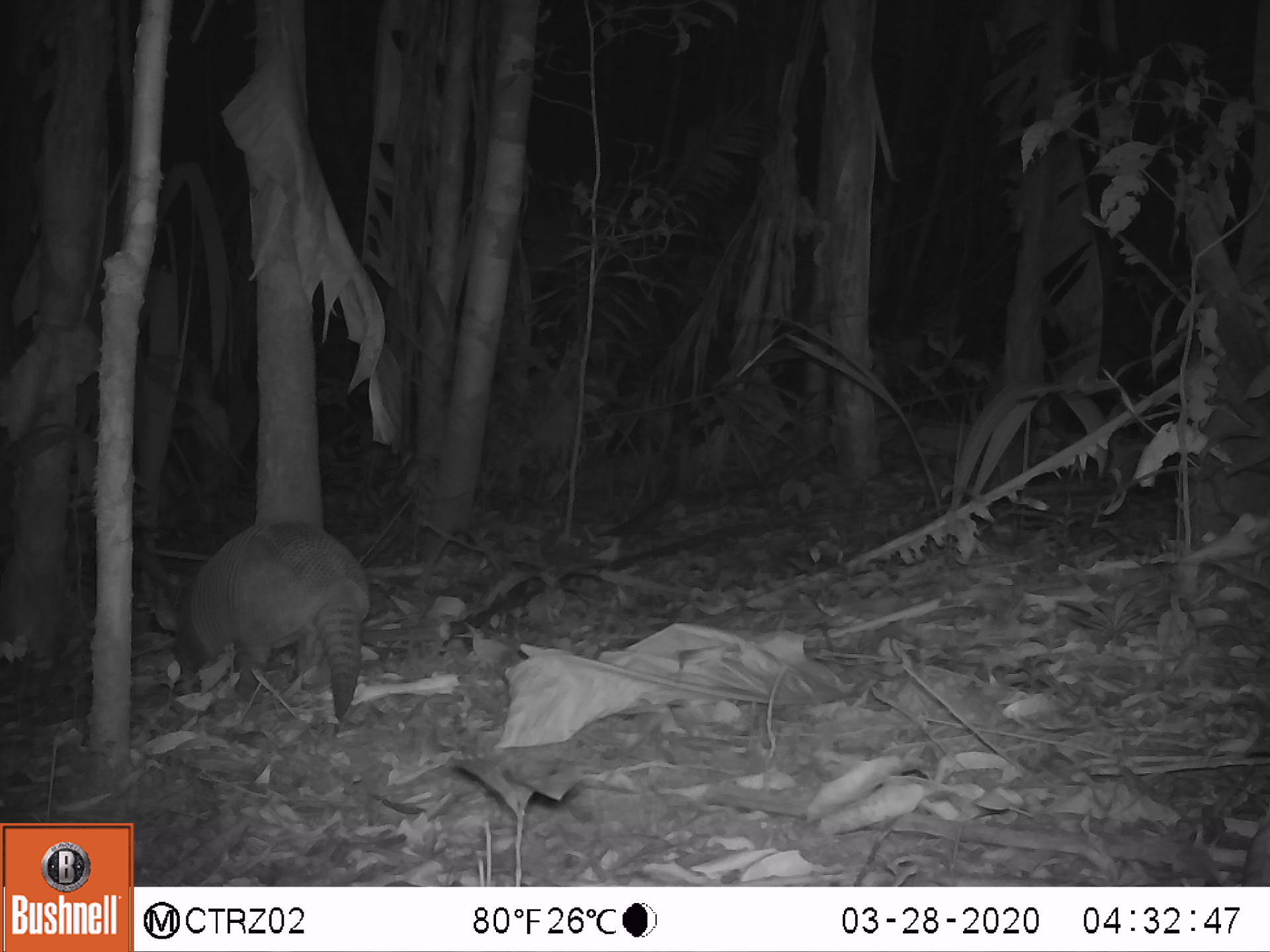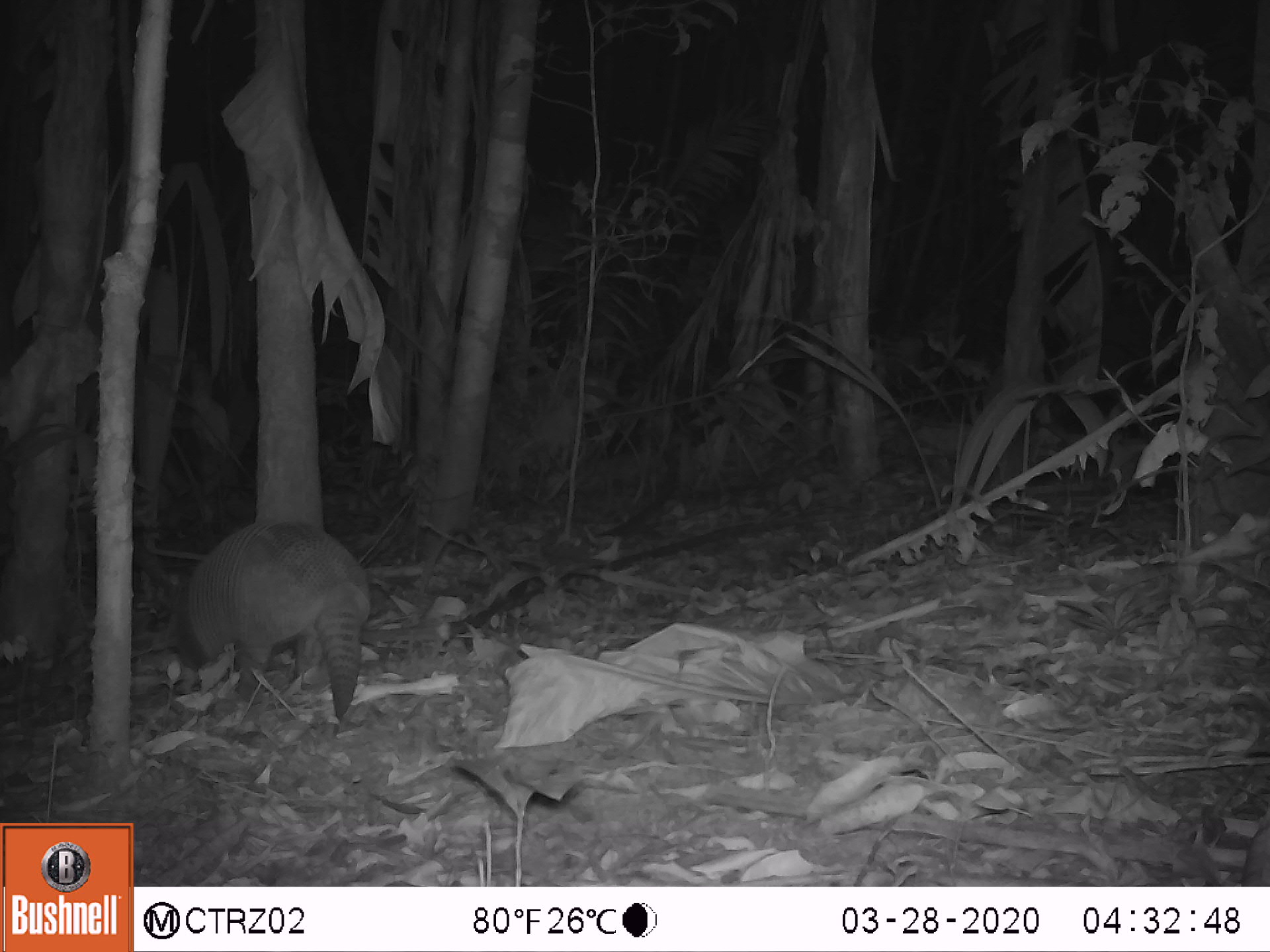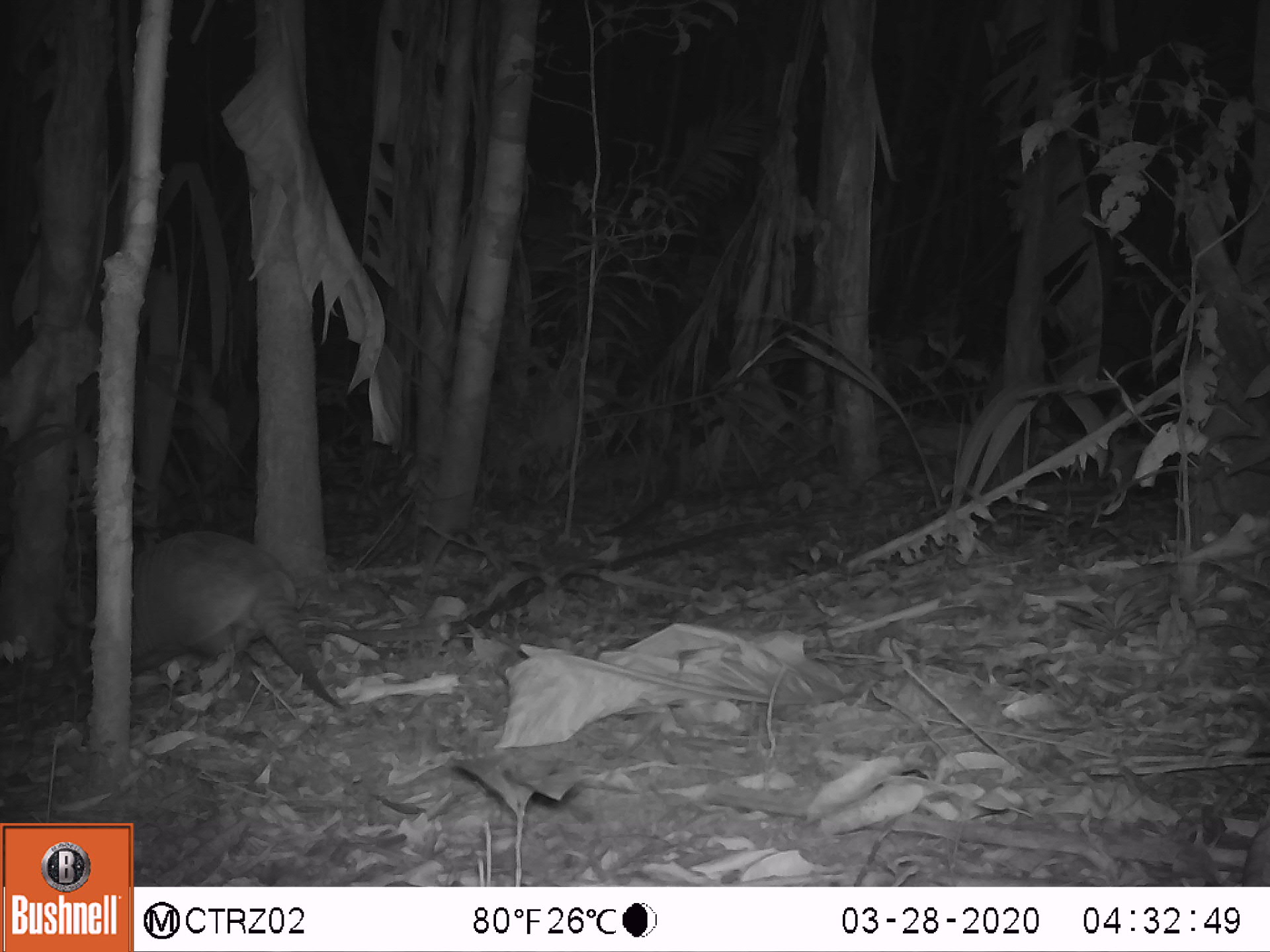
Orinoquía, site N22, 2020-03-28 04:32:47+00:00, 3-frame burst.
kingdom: Animalia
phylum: Chordata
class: Mammalia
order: Cingulata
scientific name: Cingulata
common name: armadillo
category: unknown armadillo